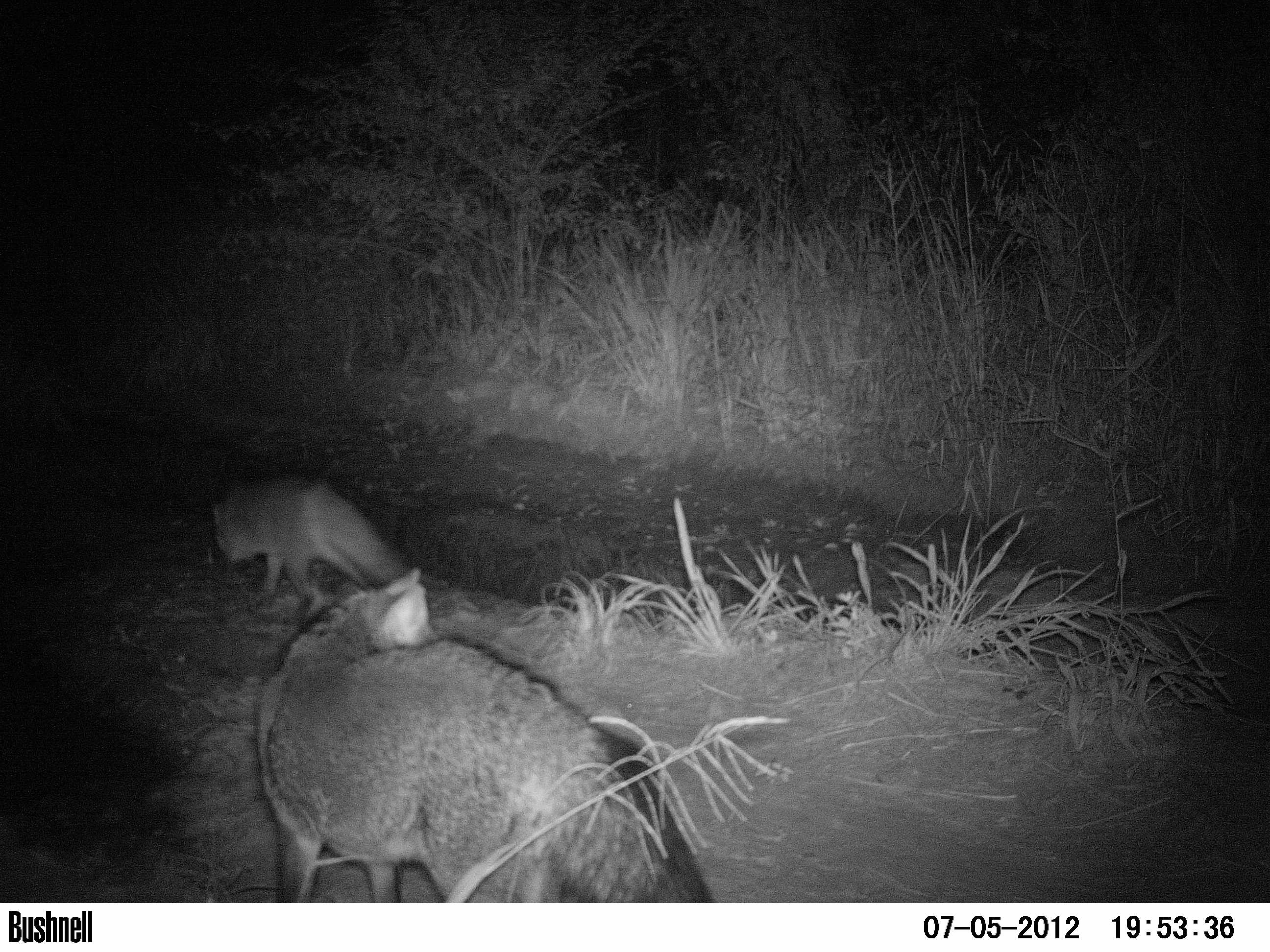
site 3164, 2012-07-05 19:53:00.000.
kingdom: Animalia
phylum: Chordata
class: Mammalia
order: Carnivora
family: Canidae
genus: Cerdocyon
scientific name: Cerdocyon thous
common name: crab-eating fox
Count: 2.